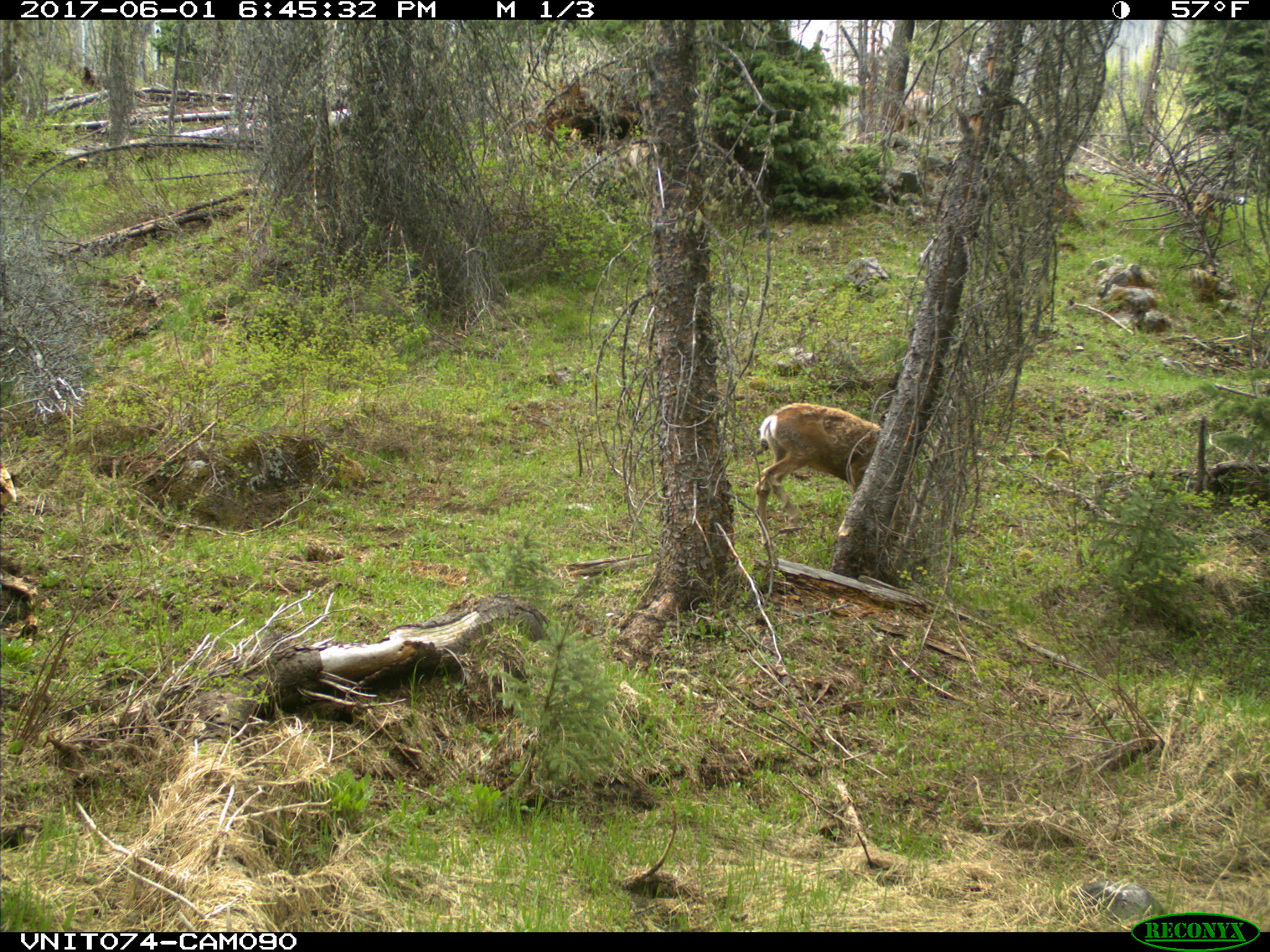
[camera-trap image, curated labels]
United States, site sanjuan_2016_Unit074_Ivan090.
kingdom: Animalia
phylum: Chordata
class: Mammalia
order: Artiodactyla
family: Cervidae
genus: Odocoileus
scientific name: Odocoileus hemionus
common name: mule deer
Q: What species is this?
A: Odocoileus hemionus (mule deer).